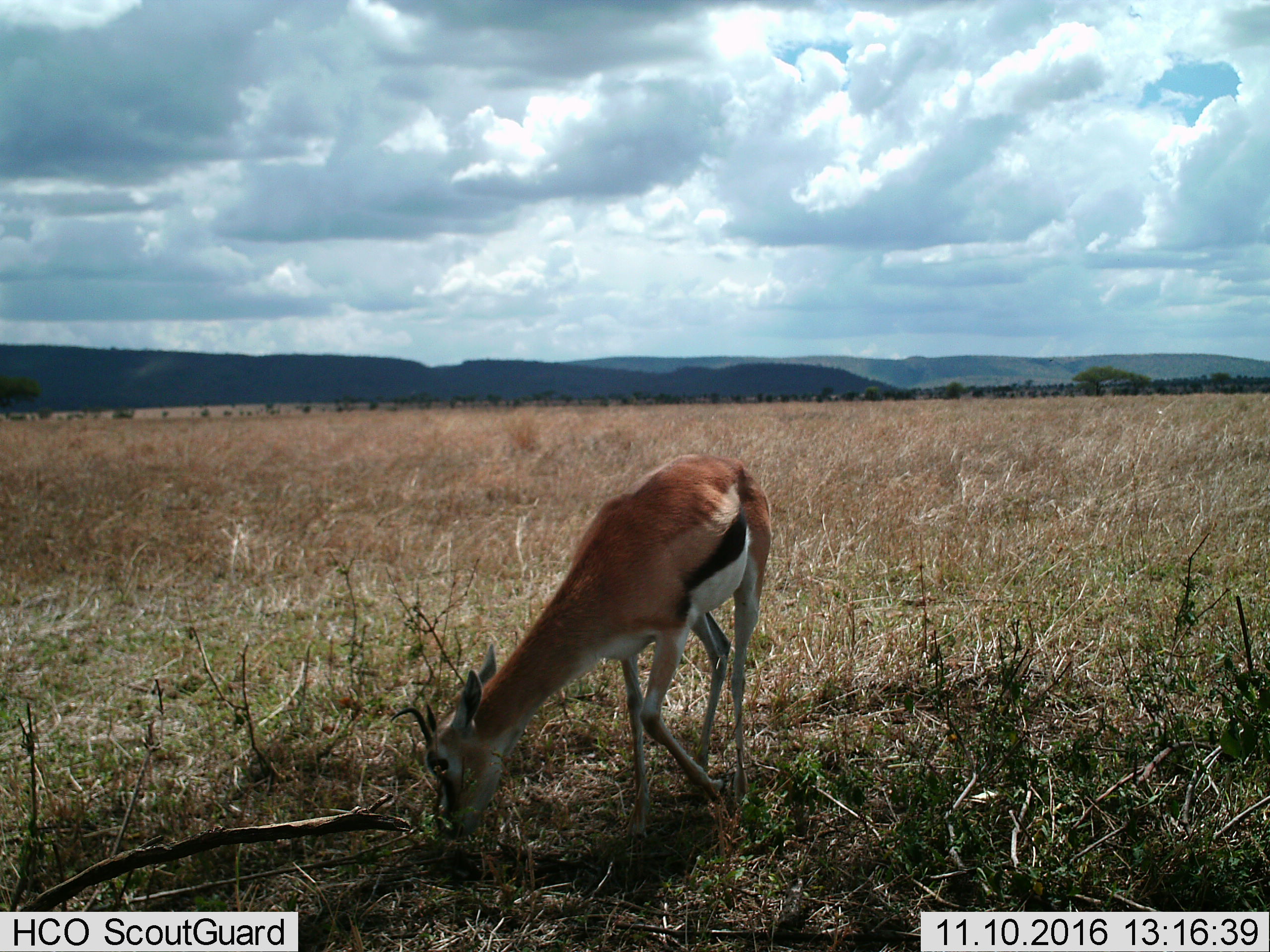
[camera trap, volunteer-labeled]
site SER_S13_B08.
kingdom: Animalia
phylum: Chordata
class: Mammalia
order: Artiodactyla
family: Bovidae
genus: Eudorcas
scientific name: Eudorcas thomsonii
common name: thomson's gazelle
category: gazellethomsons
Gazellethomsons (thomson's gazelle) (Eudorcas thomsonii), count 1. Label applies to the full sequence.